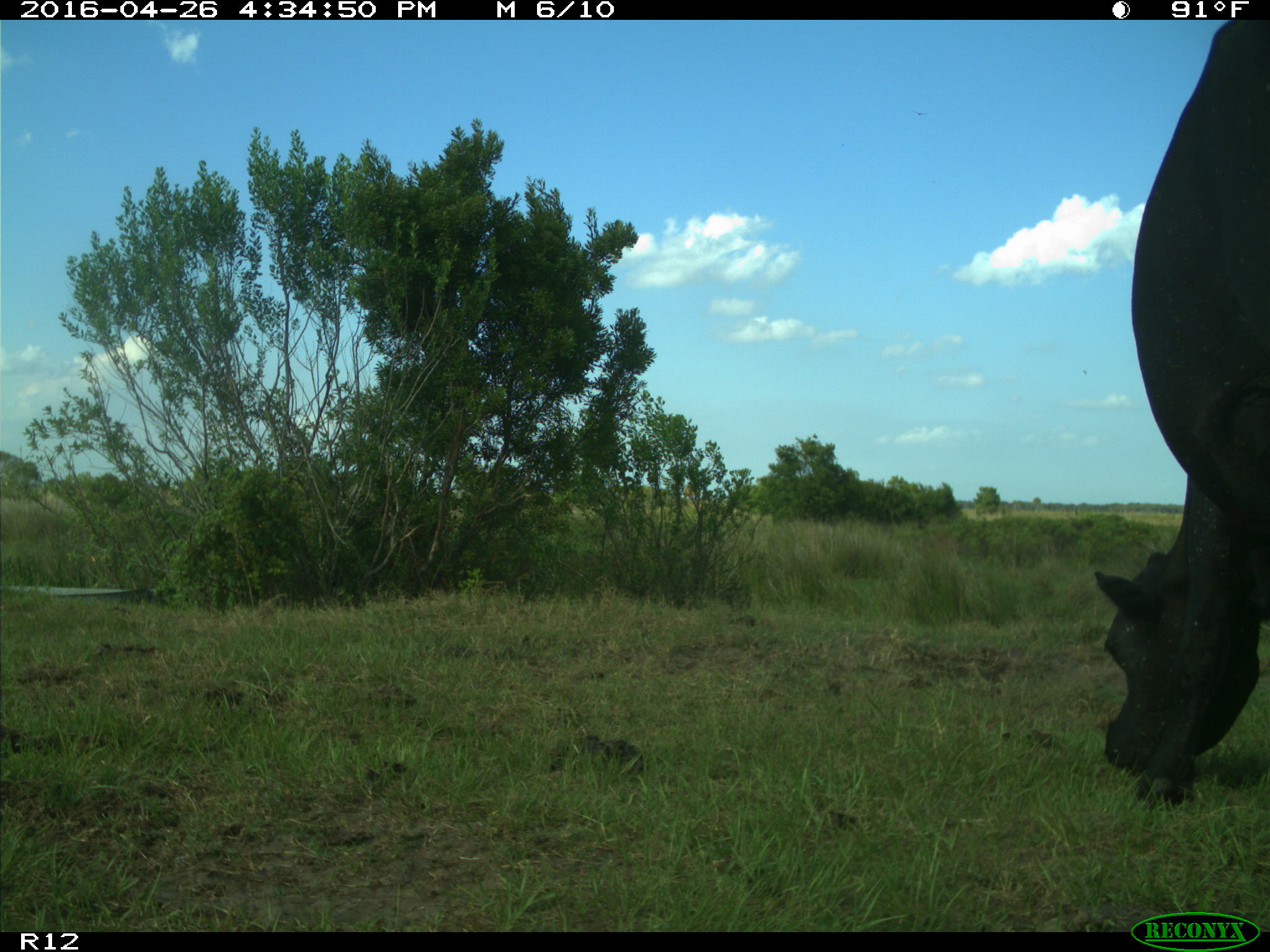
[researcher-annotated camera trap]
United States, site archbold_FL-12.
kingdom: Animalia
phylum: Chordata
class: Mammalia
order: Artiodactyla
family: Bovidae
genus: Bos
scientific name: Bos taurus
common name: domestic cow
Bos taurus (domestic cow).